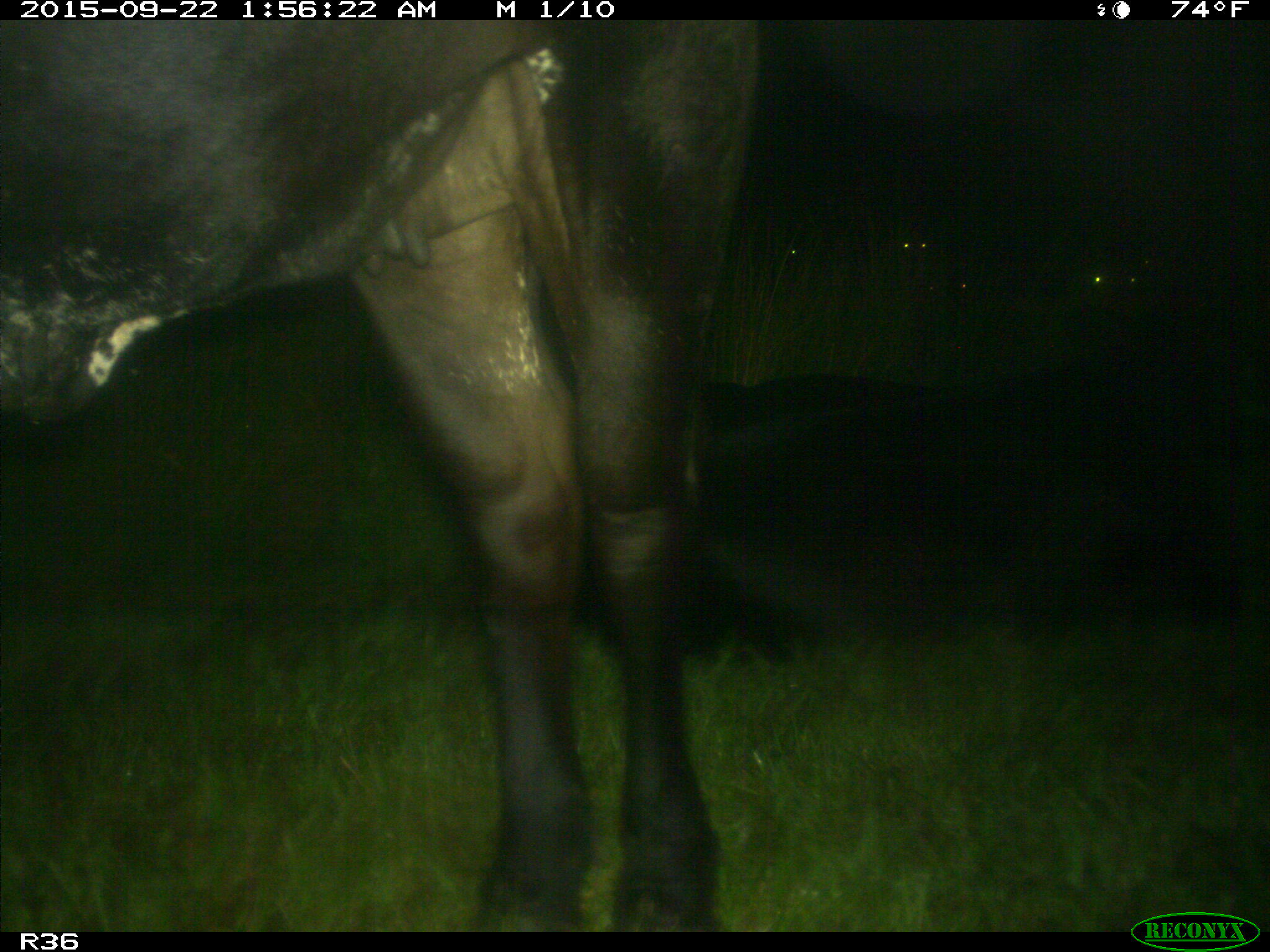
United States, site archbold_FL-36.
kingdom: Animalia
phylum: Chordata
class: Mammalia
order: Artiodactyla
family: Bovidae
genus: Bos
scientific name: Bos taurus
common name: domestic cow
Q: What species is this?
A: Bos taurus (domestic cow).